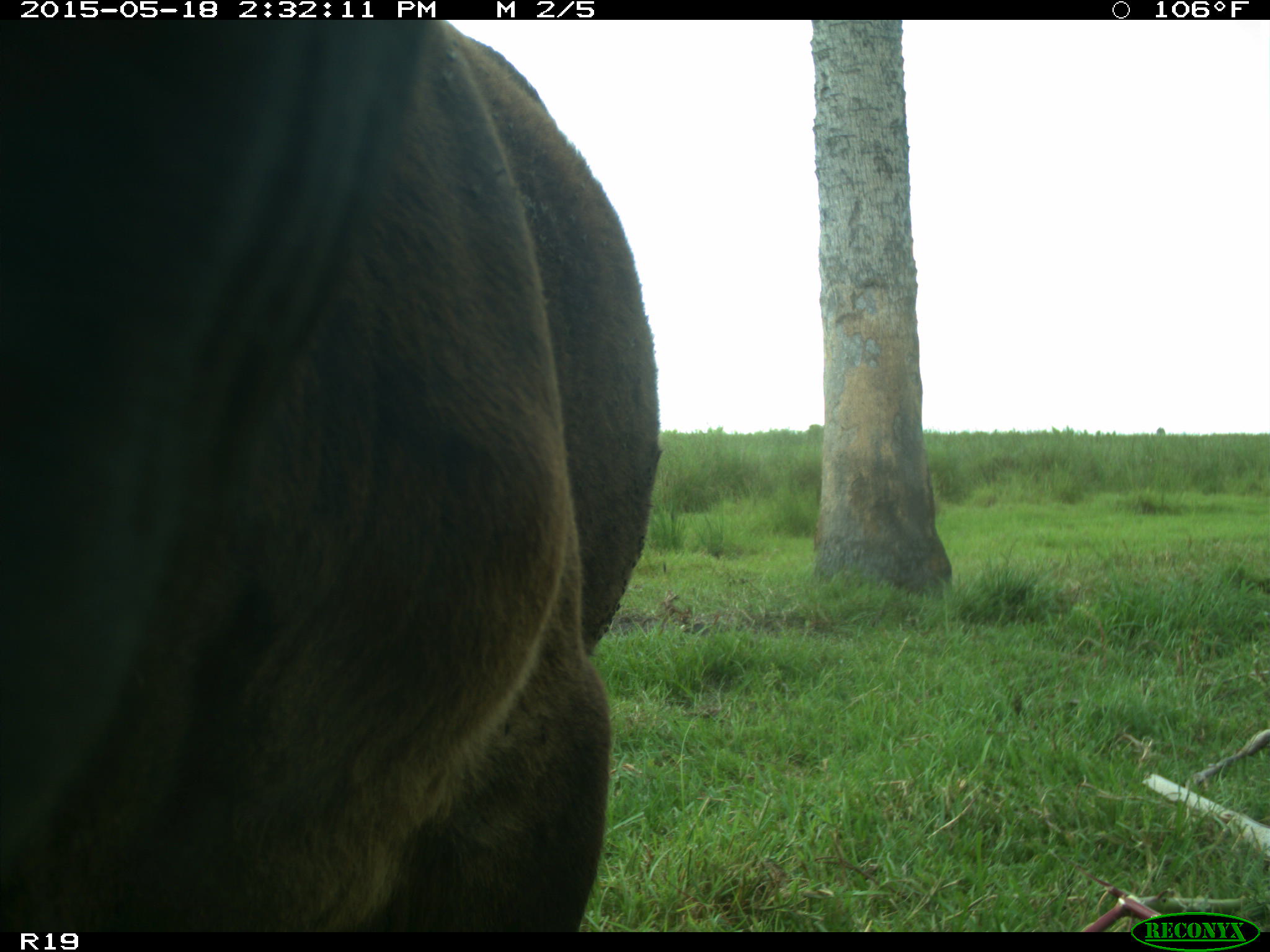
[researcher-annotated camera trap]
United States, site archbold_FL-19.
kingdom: Animalia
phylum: Chordata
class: Mammalia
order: Artiodactyla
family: Bovidae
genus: Bos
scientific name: Bos taurus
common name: domestic cow